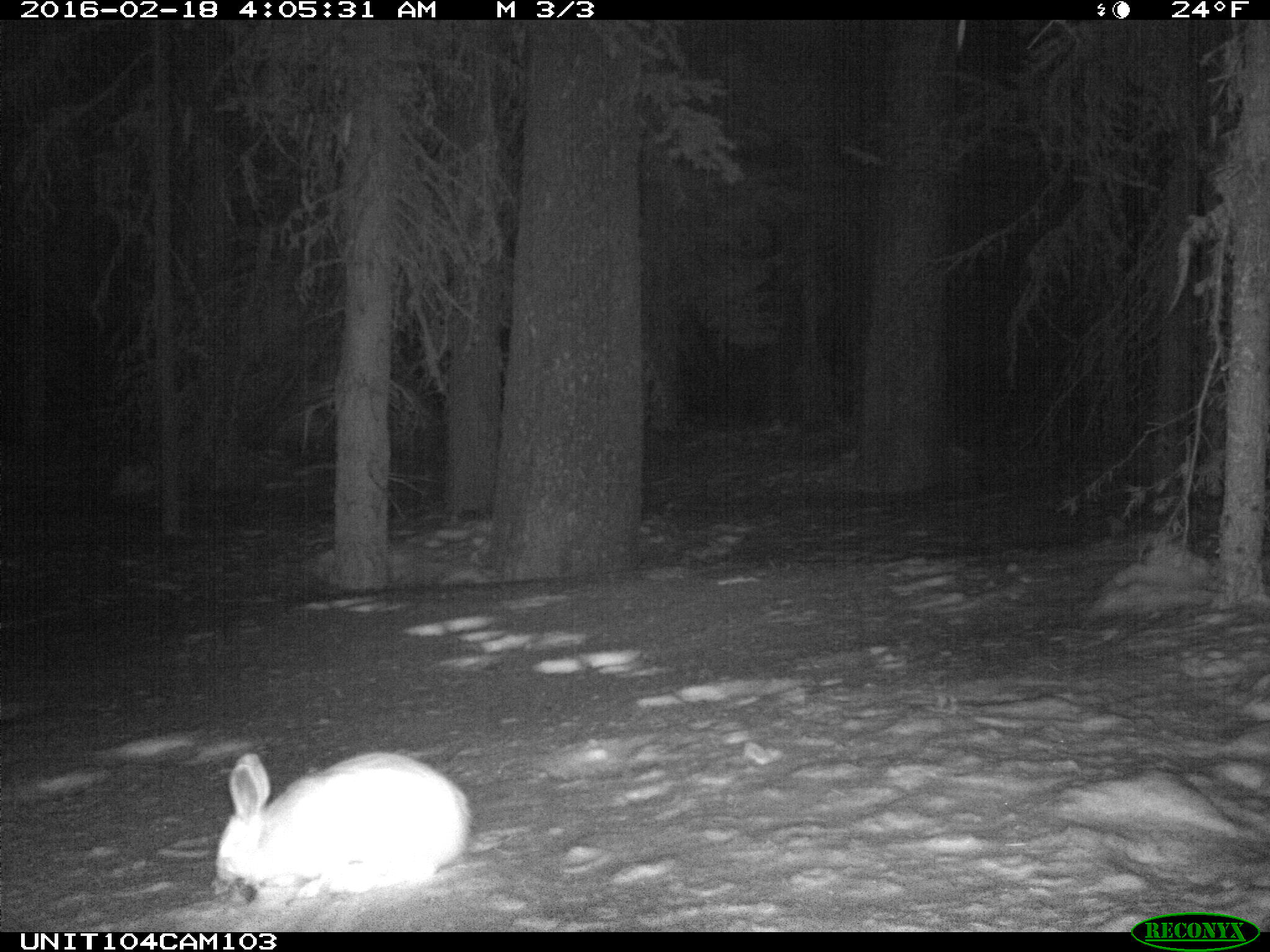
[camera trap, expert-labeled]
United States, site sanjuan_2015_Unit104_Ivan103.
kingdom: Animalia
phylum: Chordata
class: Mammalia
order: Lagomorpha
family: Leporidae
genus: Lepus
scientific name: Lepus americanus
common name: snowshoe hare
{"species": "Lepus americanus (snowshoe hare)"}